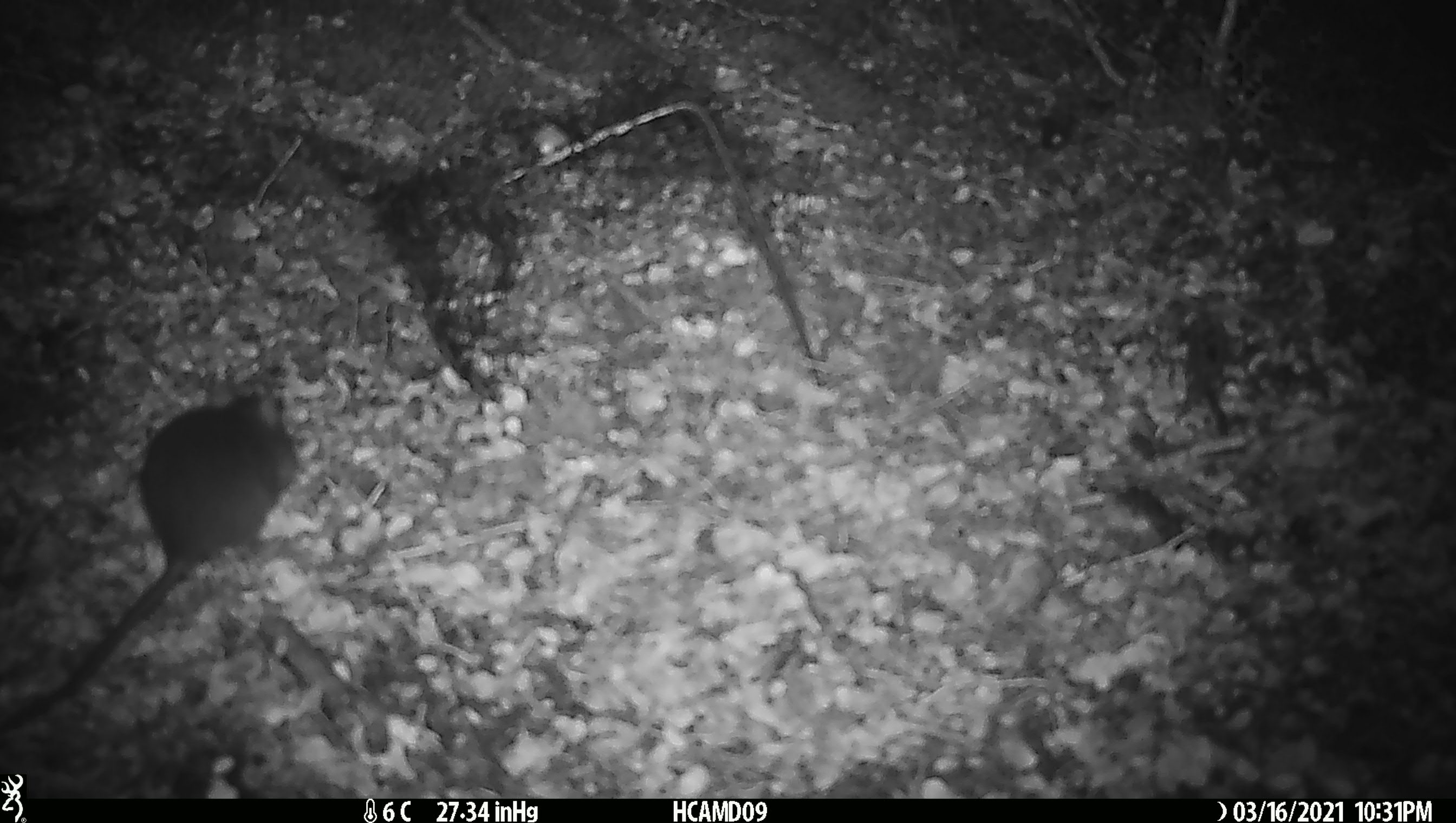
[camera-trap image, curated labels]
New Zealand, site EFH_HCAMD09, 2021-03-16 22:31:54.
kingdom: Animalia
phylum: Chordata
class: Mammalia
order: Rodentia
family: Muridae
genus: Rattus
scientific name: Rattus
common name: rat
Rat (Rattus).